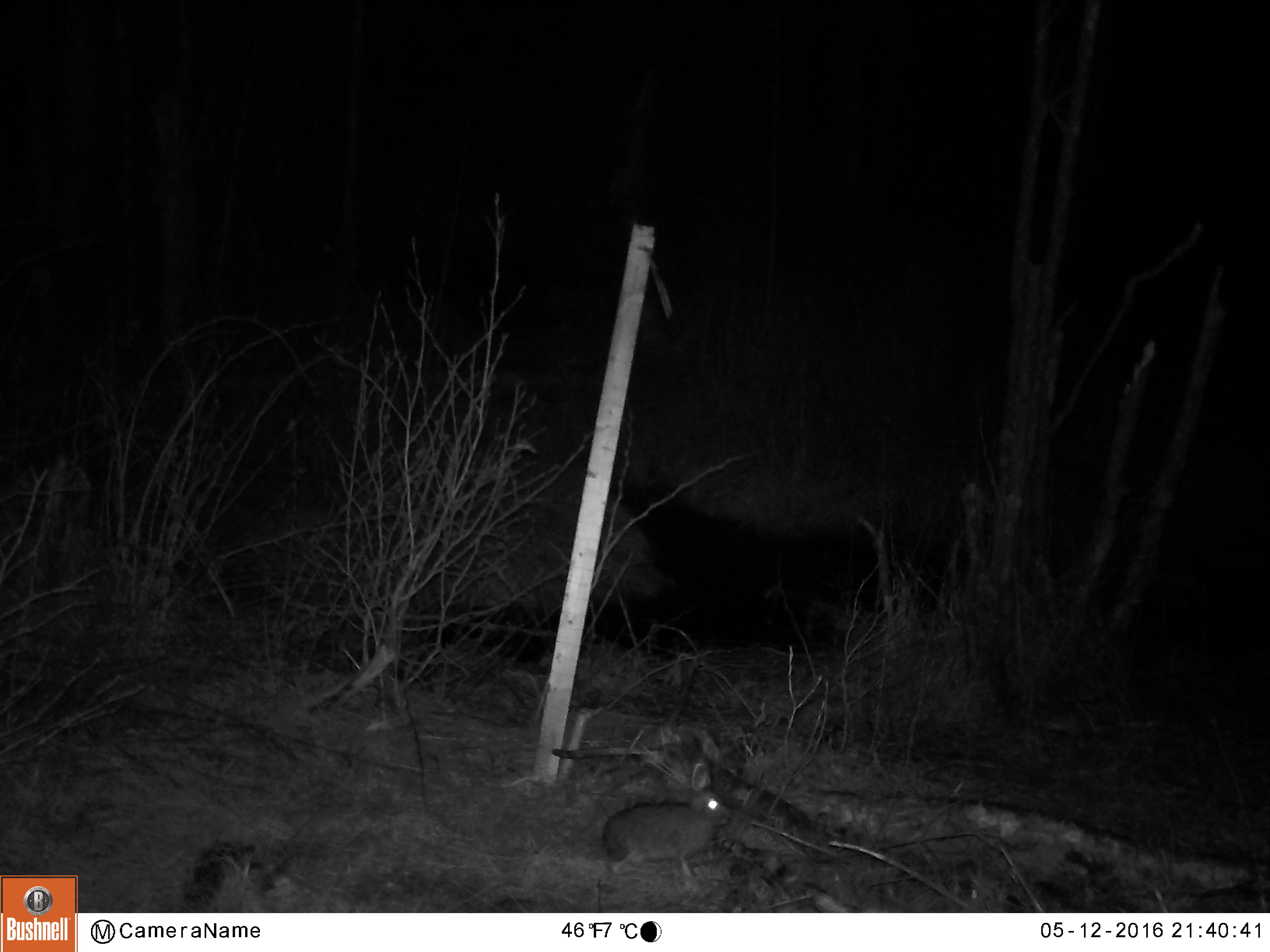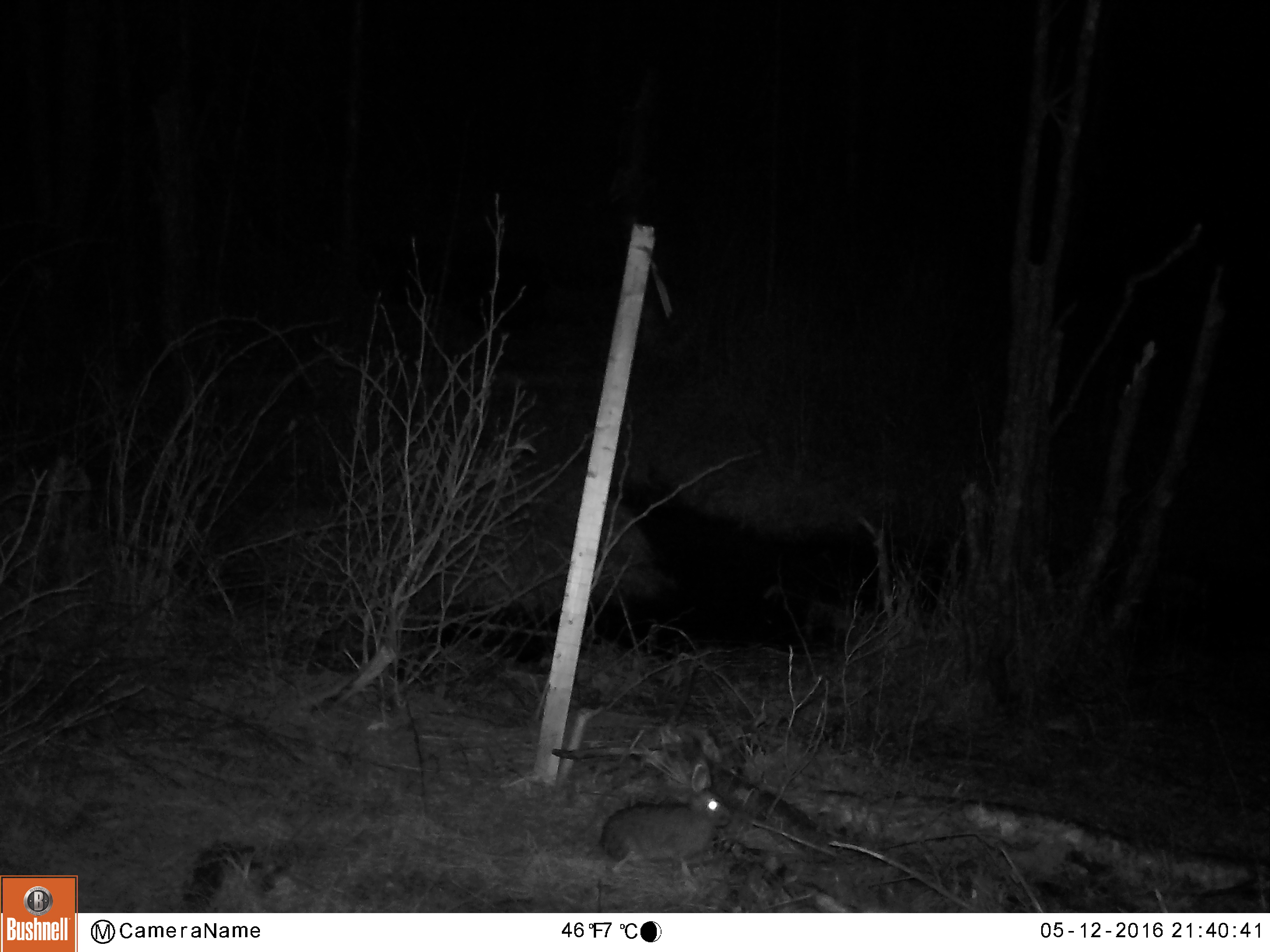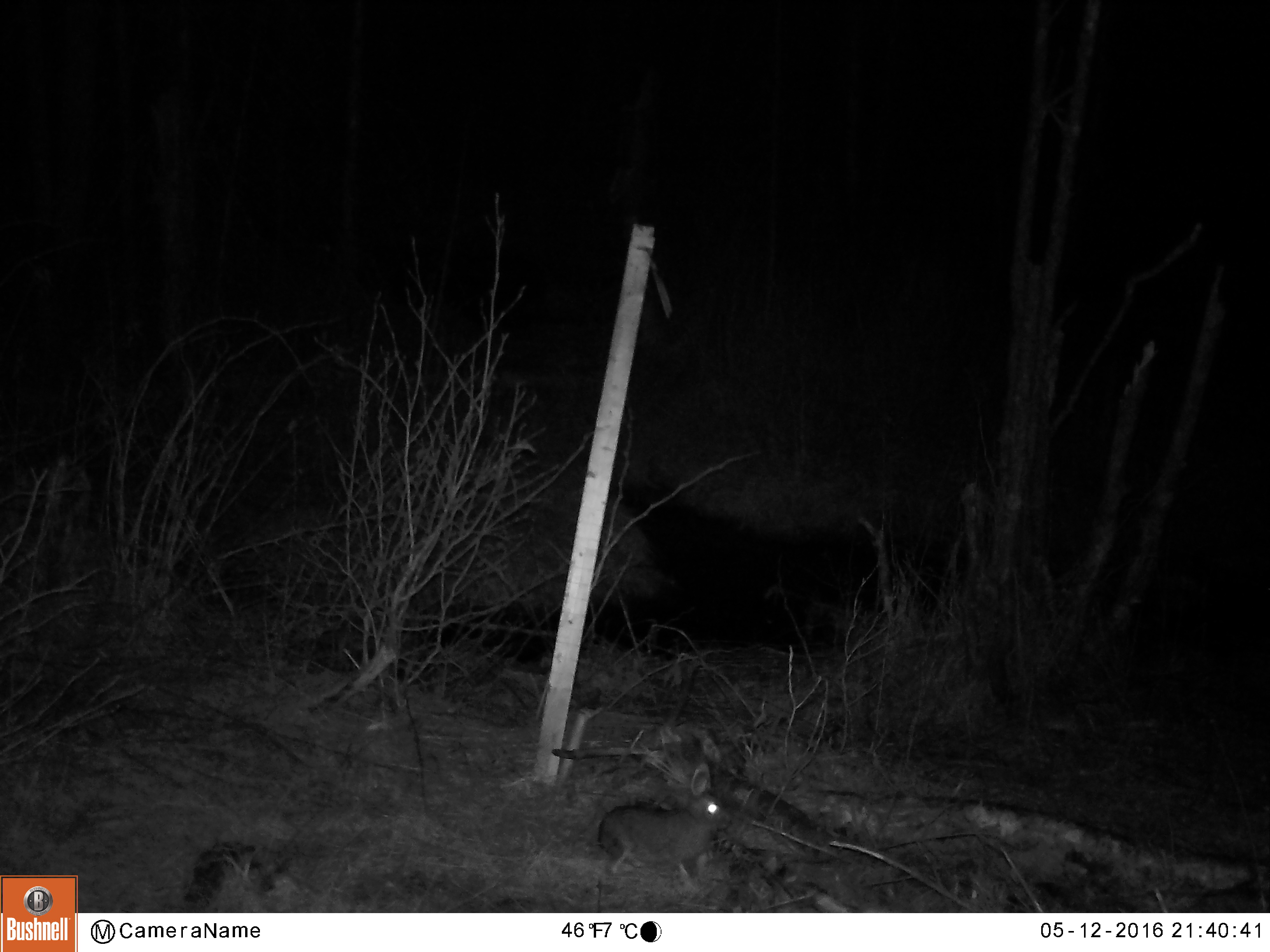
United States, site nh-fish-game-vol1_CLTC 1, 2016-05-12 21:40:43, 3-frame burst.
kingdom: Animalia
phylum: Chordata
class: Mammalia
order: Lagomorpha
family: Leporidae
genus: Lepus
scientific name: Lepus americanus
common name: snowshoe hare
Snowshoe hare (Lepus americanus).